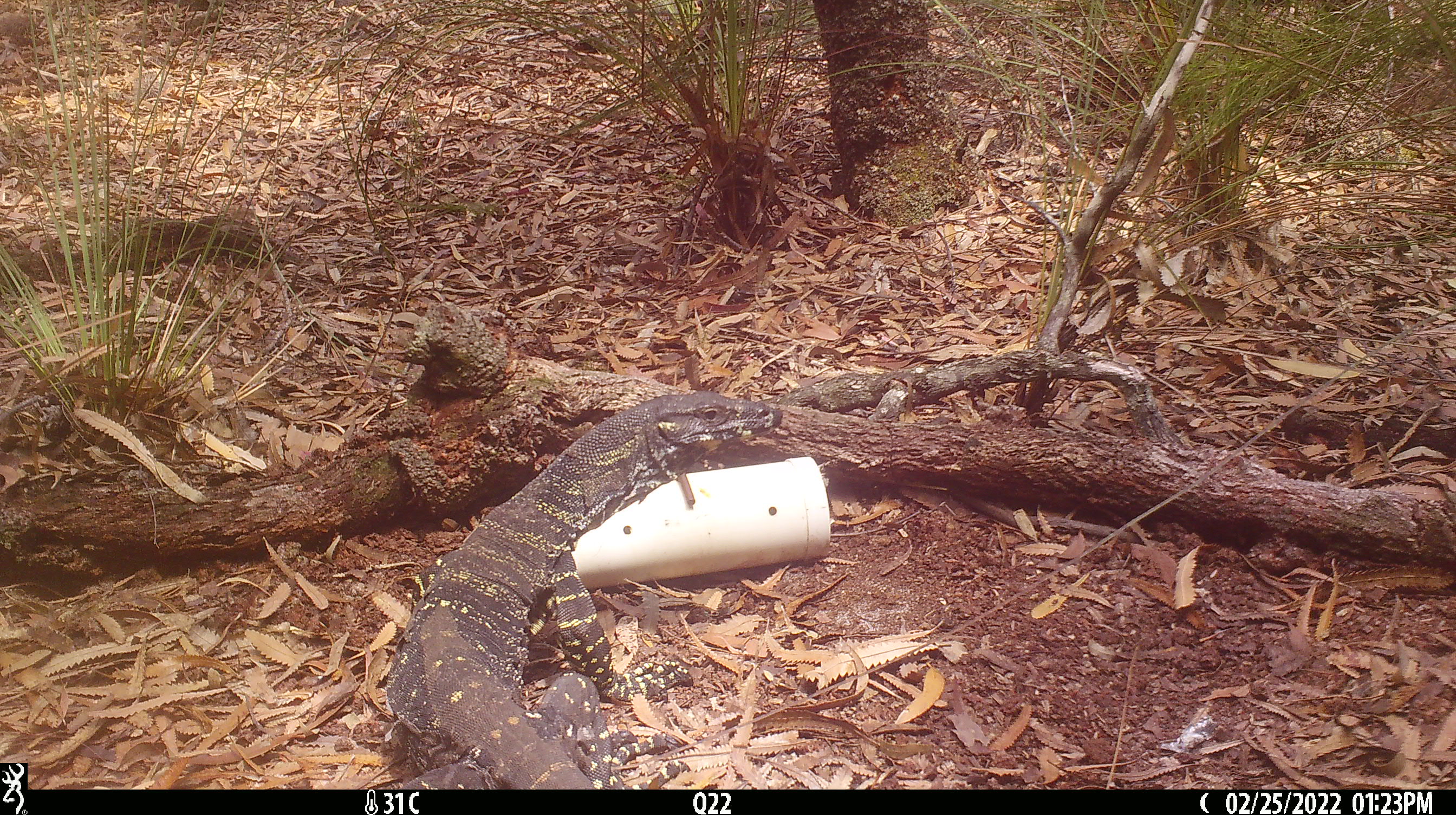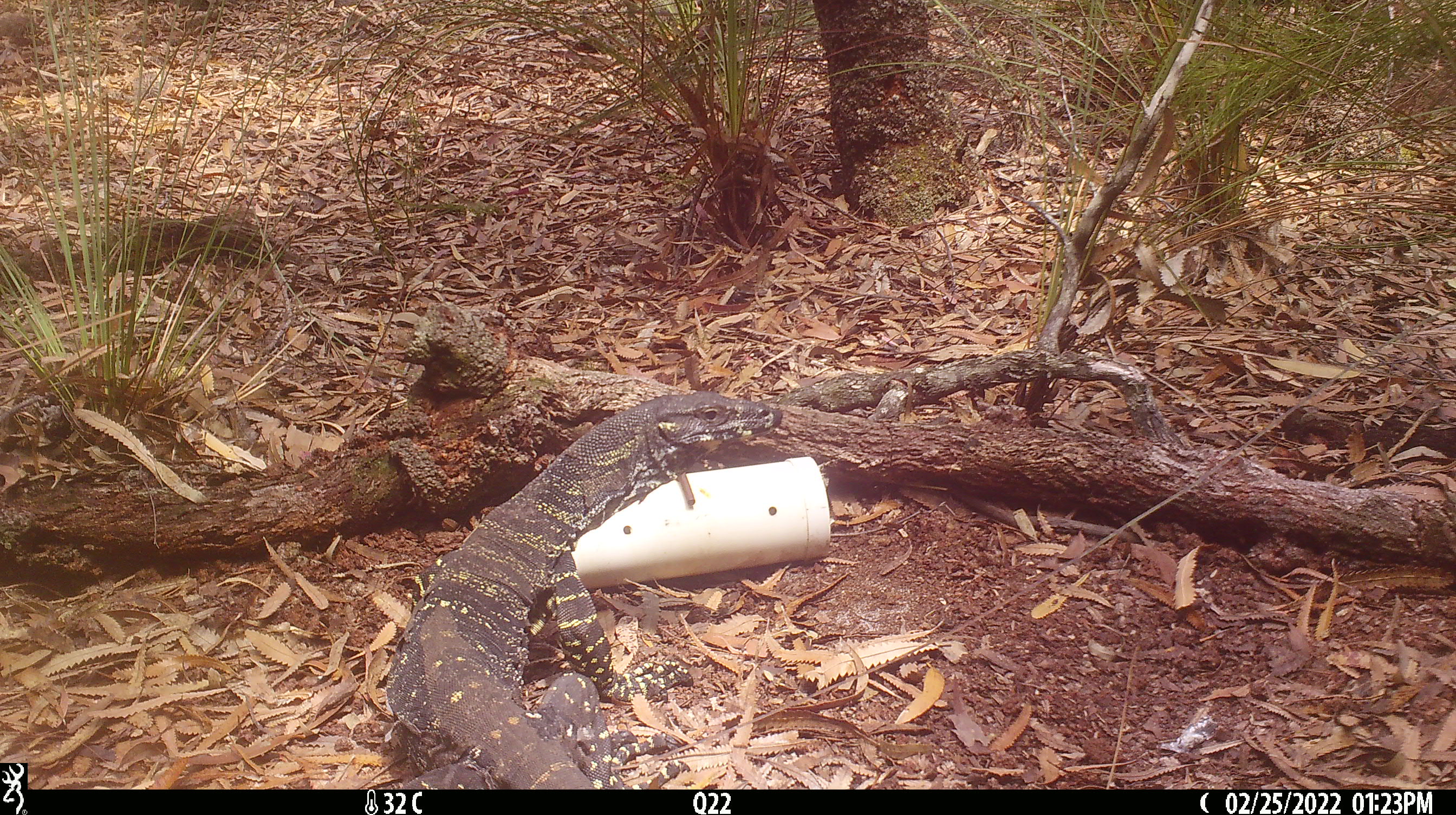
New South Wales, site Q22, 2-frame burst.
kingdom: Animalia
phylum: Chordata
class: Reptilia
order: Squamata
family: Varanidae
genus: Varanus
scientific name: Varanus varius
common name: lace monitor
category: goanna